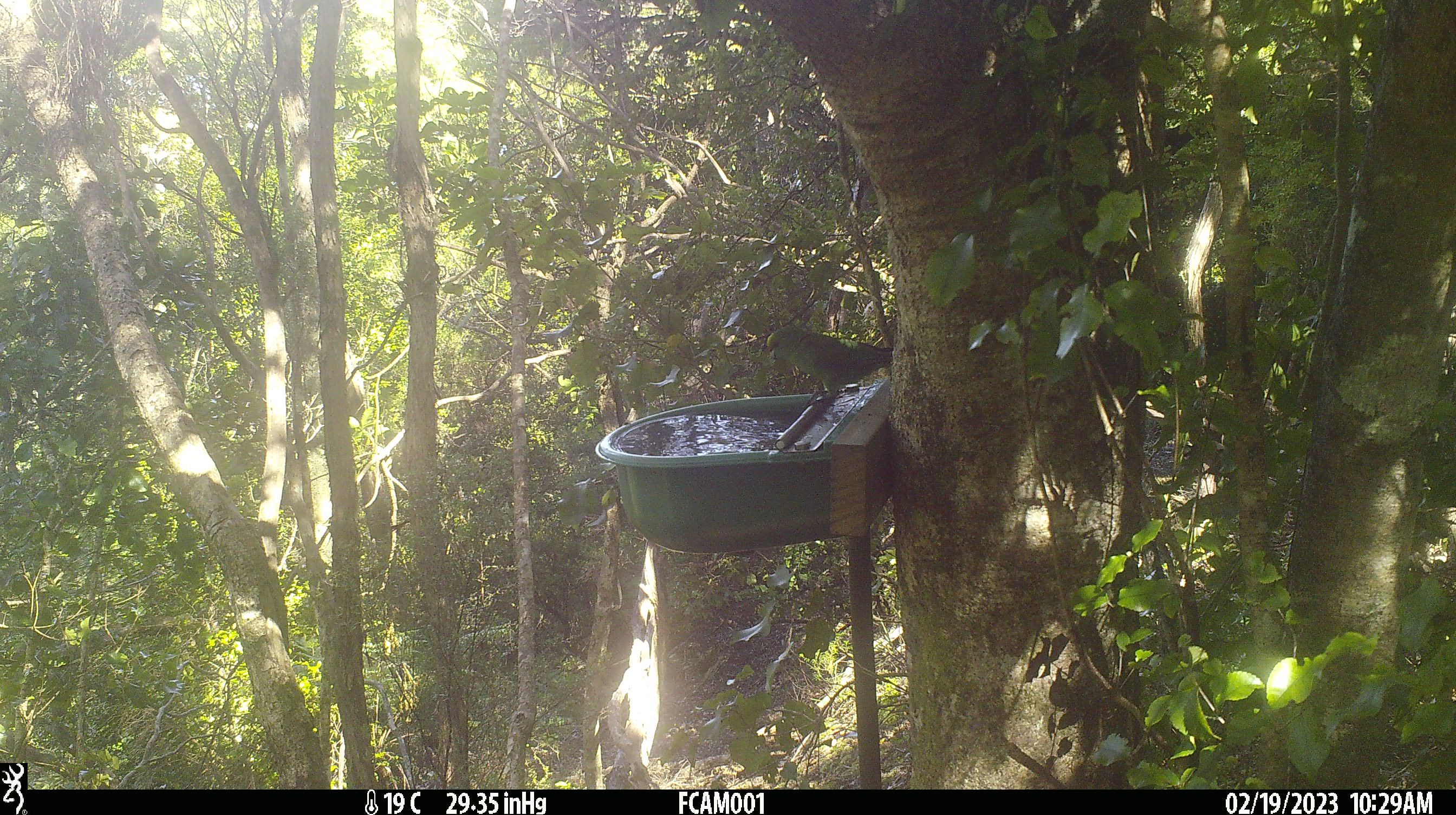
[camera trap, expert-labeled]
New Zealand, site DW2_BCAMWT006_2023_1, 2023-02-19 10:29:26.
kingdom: Animalia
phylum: Chordata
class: Aves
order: Psittaciformes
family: Psittaculidae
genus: Cyanoramphus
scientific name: Cyanoramphus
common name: parakeet